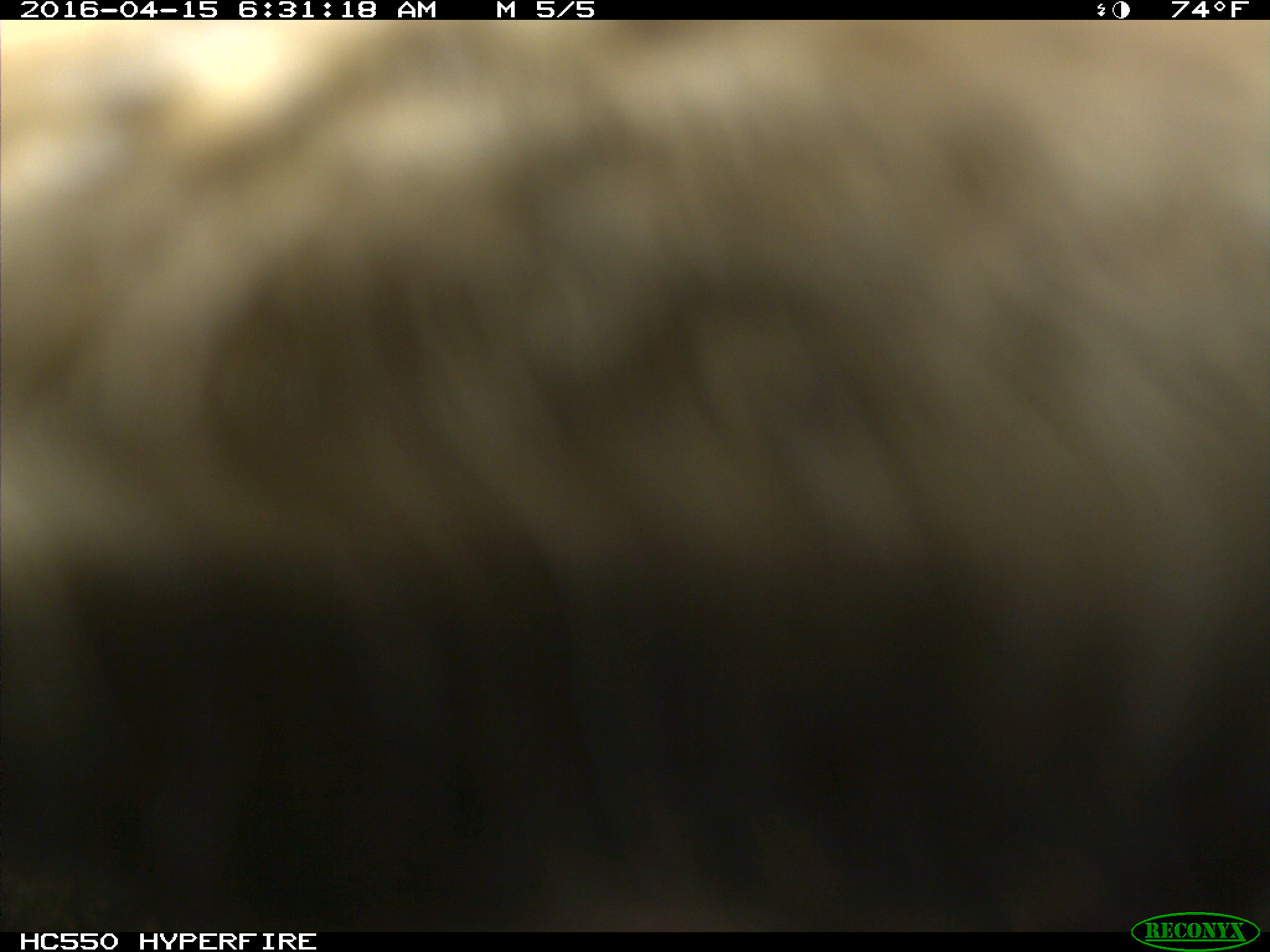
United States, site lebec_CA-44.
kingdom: Animalia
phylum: Chordata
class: Mammalia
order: Artiodactyla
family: Bovidae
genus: Bos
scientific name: Bos taurus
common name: domestic cow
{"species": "Bos taurus (domestic cow)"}